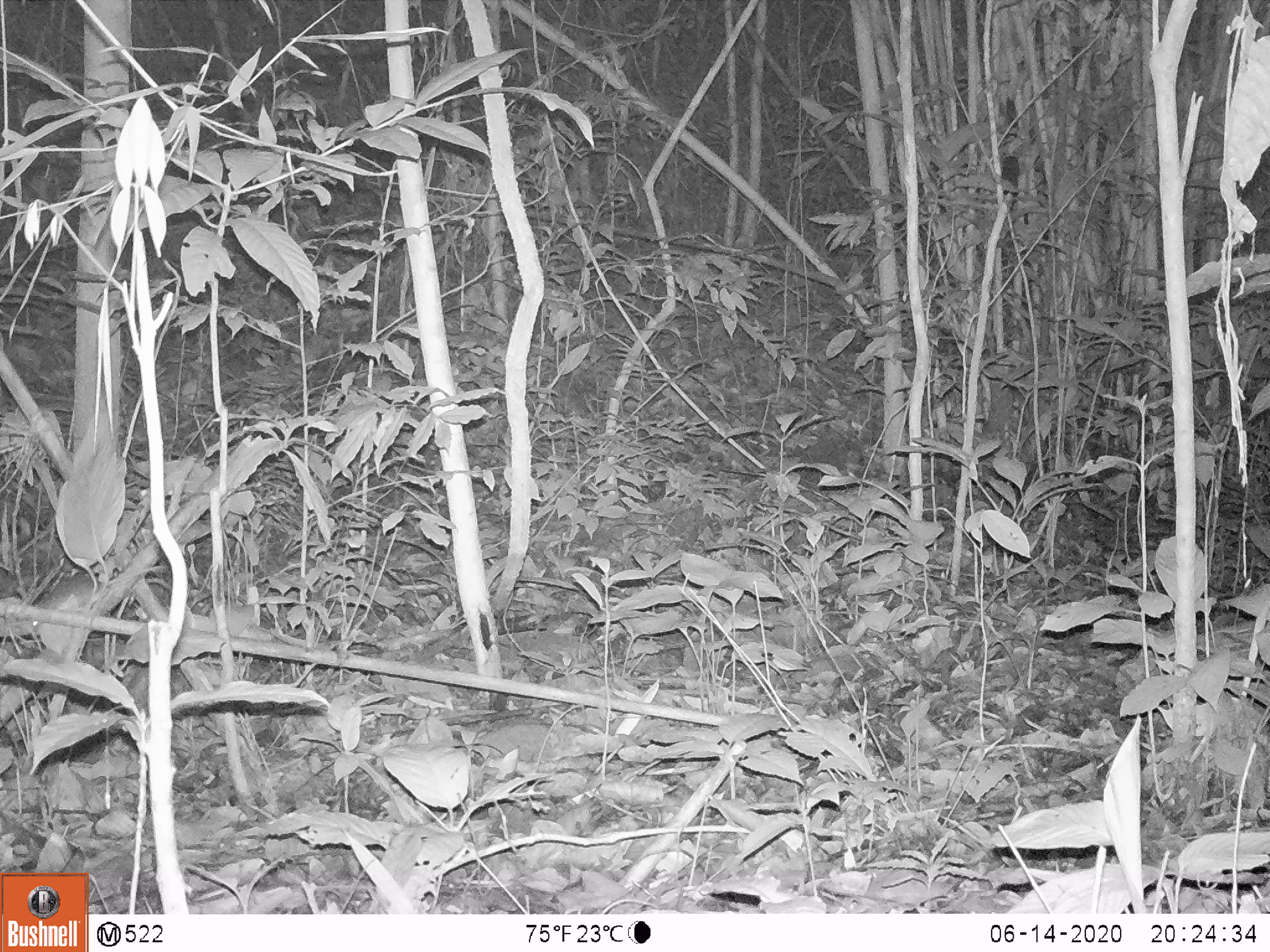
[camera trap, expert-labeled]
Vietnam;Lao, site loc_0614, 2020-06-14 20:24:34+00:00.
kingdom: Animalia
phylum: Chordata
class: Mammalia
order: Rodentia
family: Muridae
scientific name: Muridae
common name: old-world mice and rats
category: unidentified murid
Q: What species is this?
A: Unidentified murid (old-world mice and rats) (Muridae).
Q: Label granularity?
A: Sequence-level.